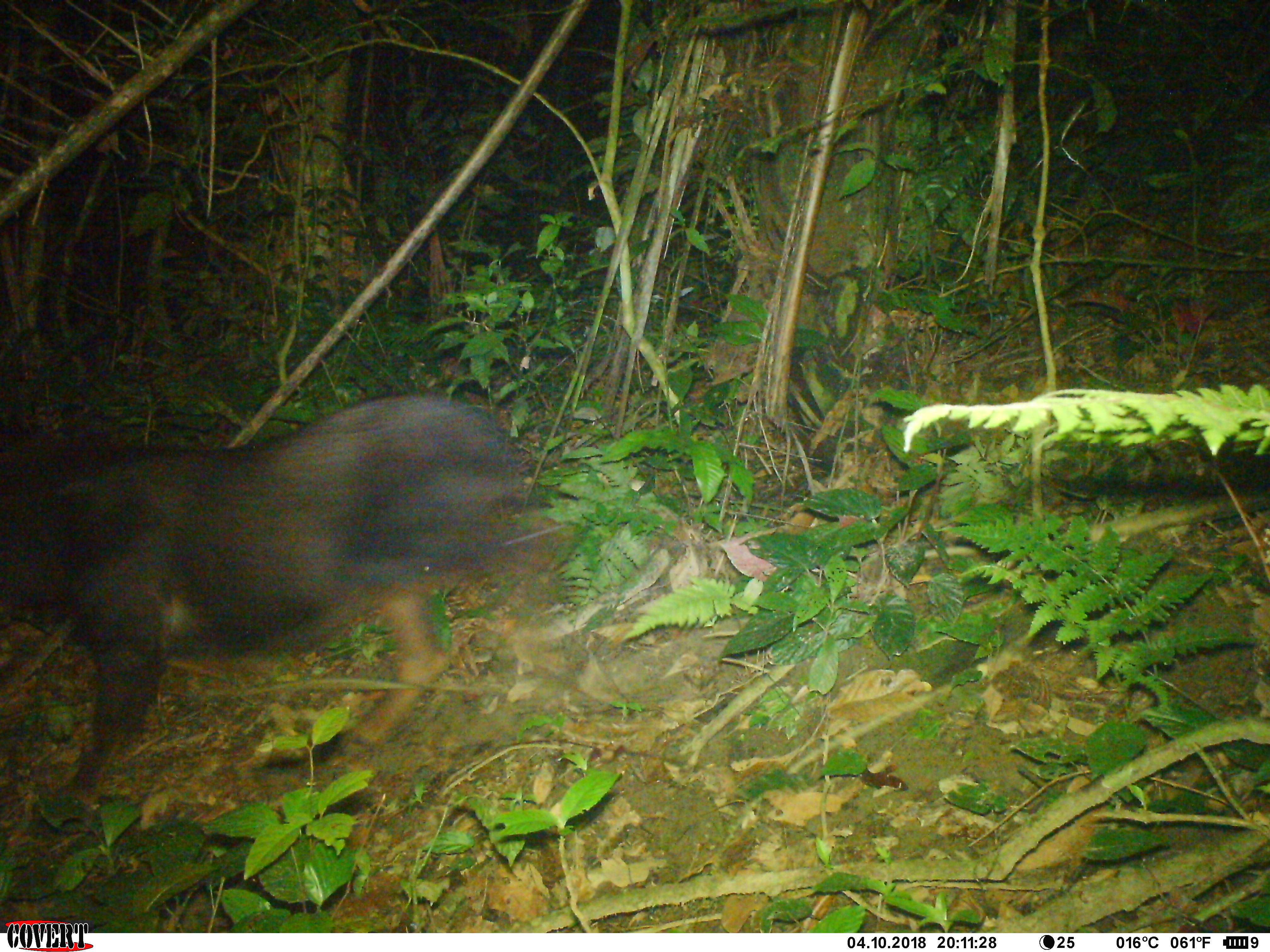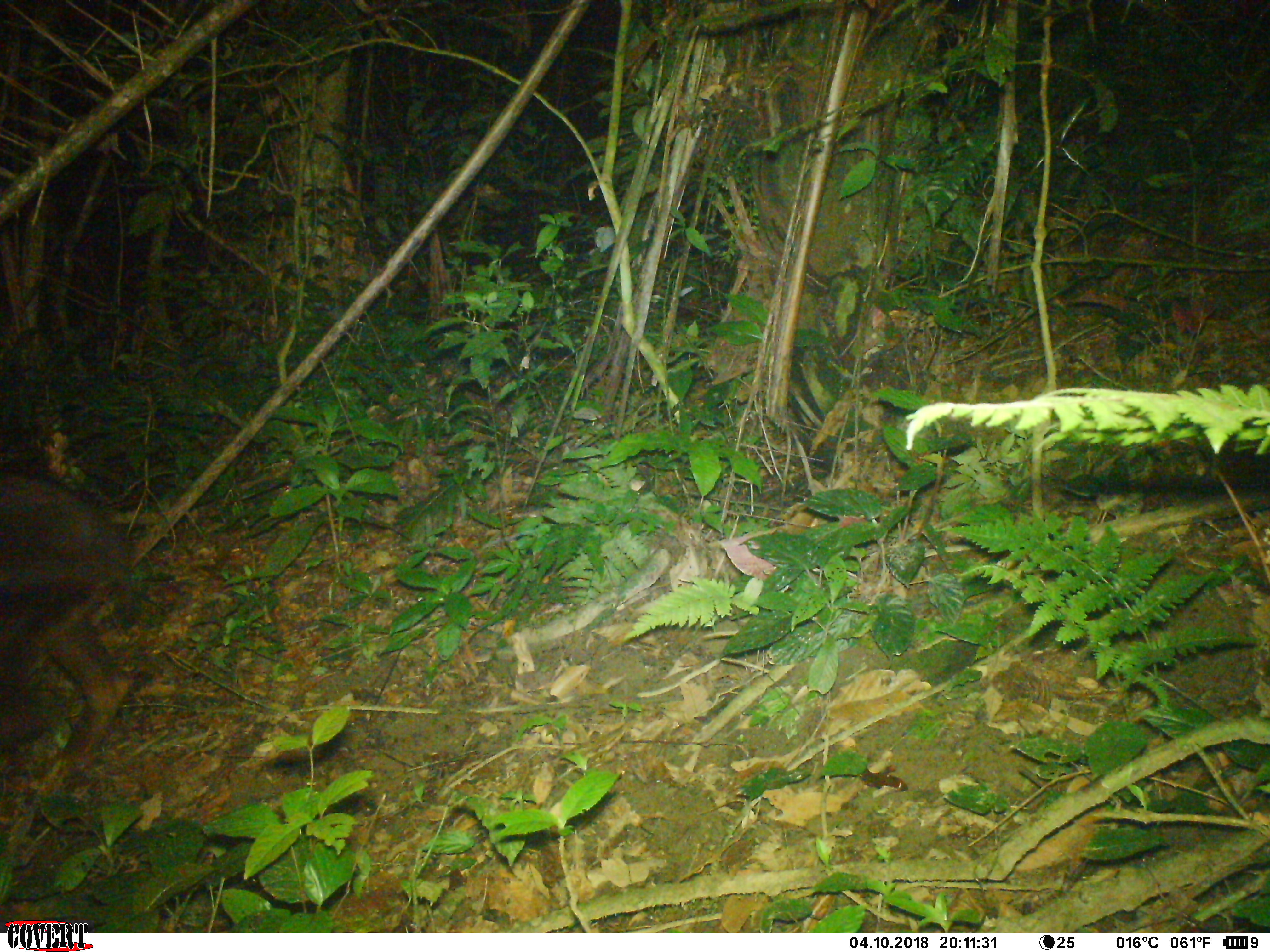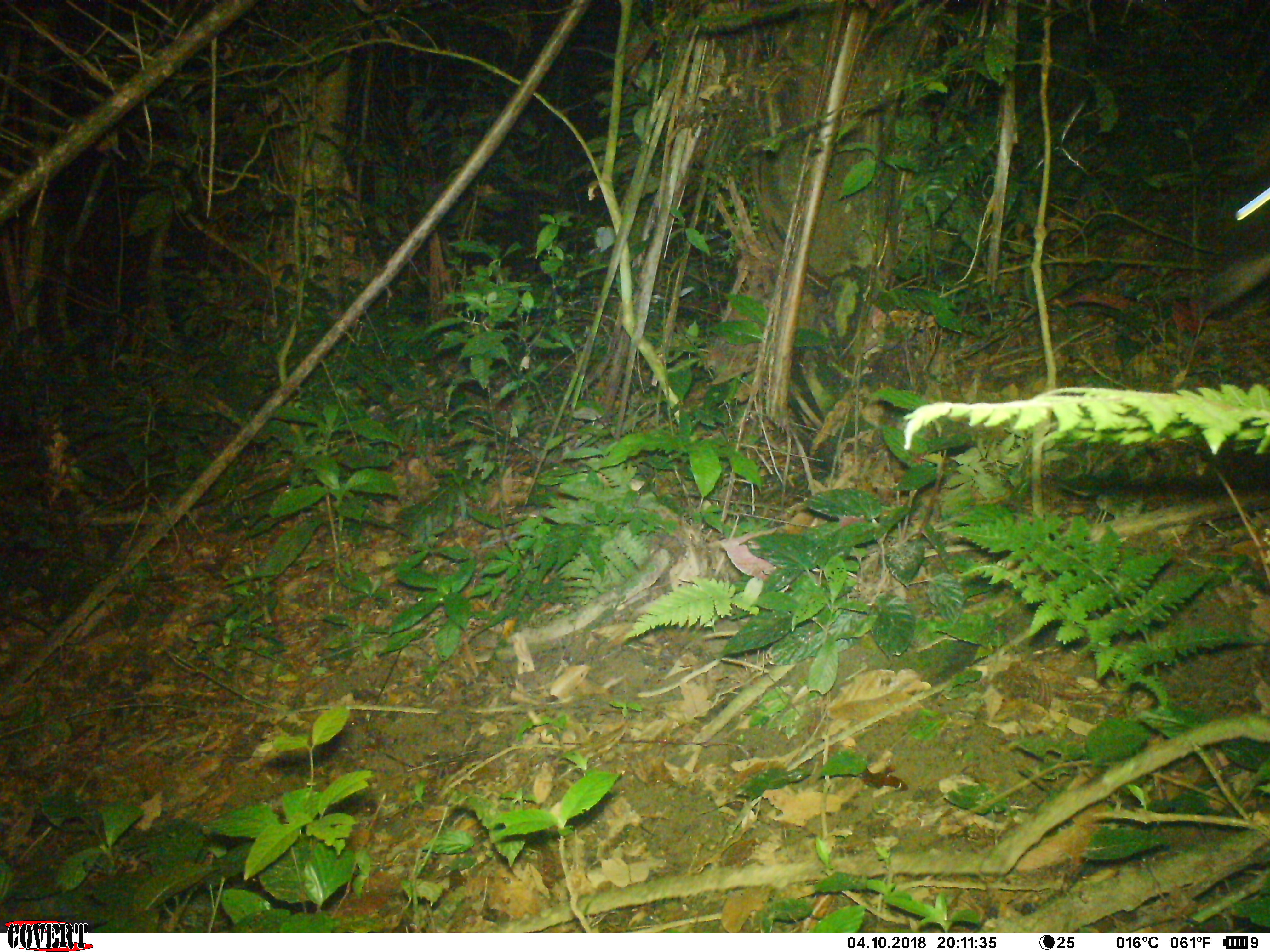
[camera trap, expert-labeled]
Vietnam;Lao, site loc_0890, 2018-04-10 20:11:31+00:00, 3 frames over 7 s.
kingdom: Animalia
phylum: Chordata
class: Mammalia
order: Artiodactyla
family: Bovidae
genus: Capricornis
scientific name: Capricornis sumatraensis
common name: chinese serow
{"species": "chinese serow (Capricornis sumatraensis)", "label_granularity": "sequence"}